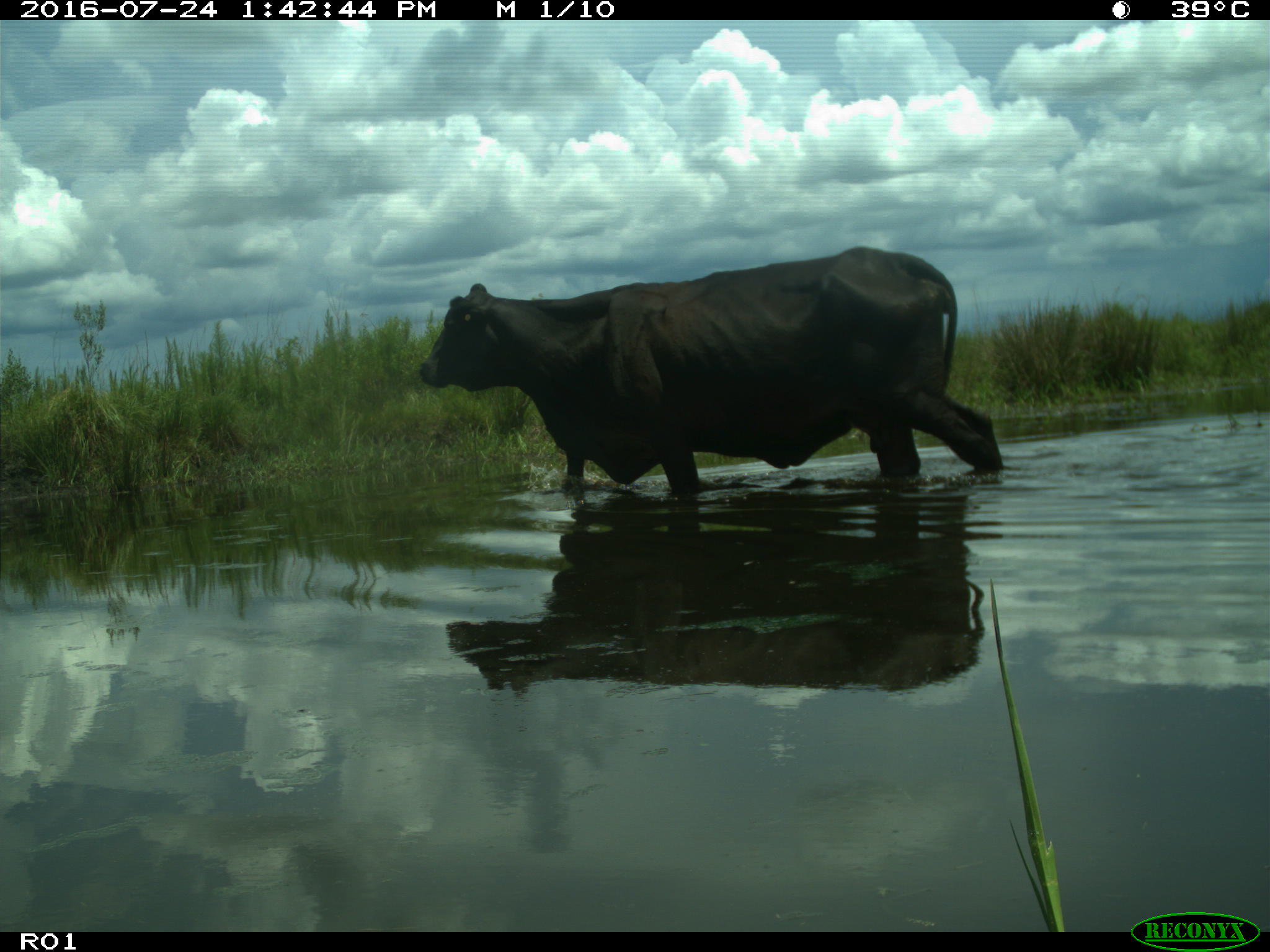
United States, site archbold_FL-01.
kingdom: Animalia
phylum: Chordata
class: Mammalia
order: Artiodactyla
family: Bovidae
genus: Bos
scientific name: Bos taurus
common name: domestic cow